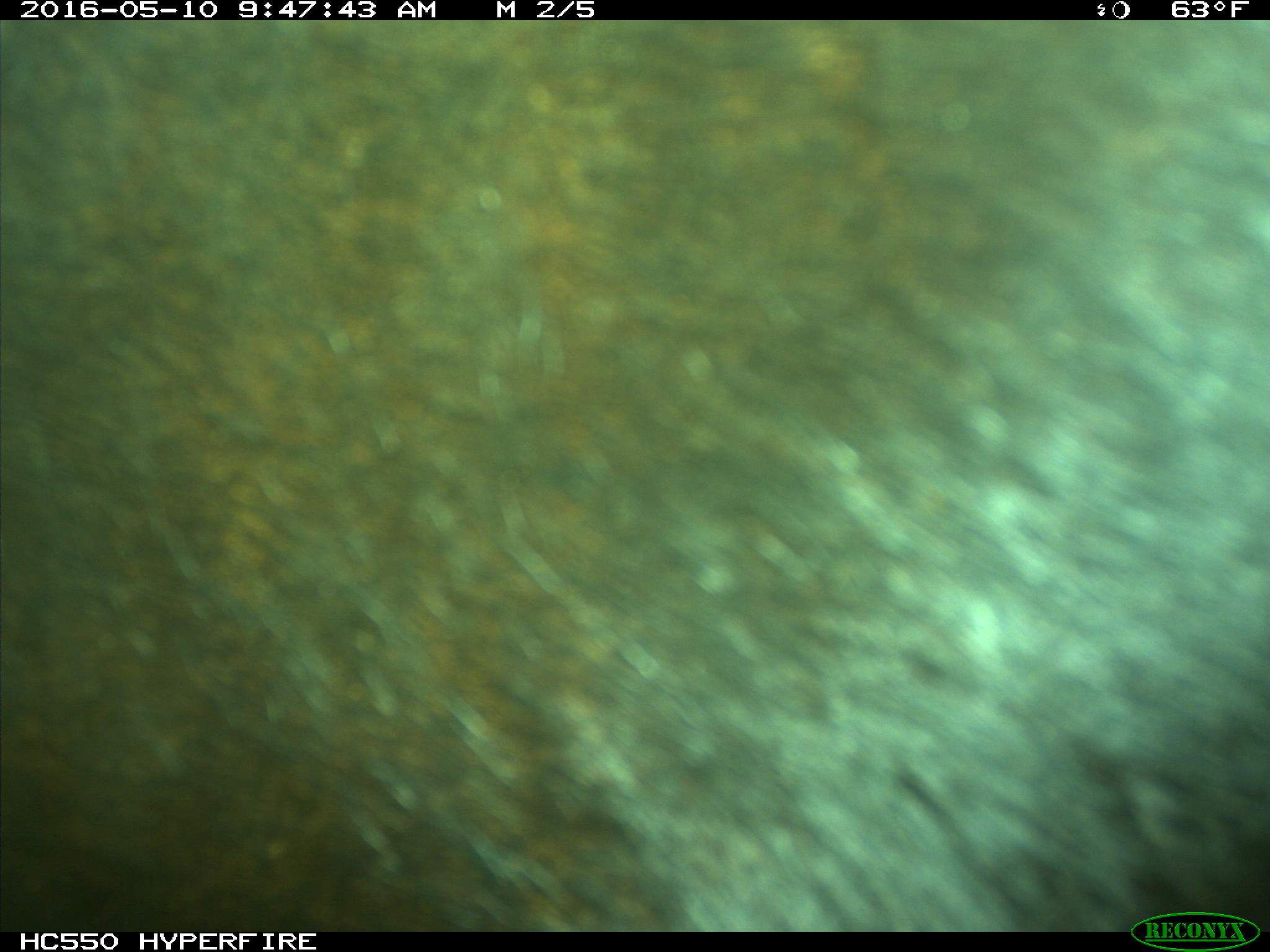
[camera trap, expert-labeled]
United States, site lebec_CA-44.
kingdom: Animalia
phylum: Chordata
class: Mammalia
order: Artiodactyla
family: Bovidae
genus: Bos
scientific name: Bos taurus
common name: domestic cow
Bos taurus (domestic cow).